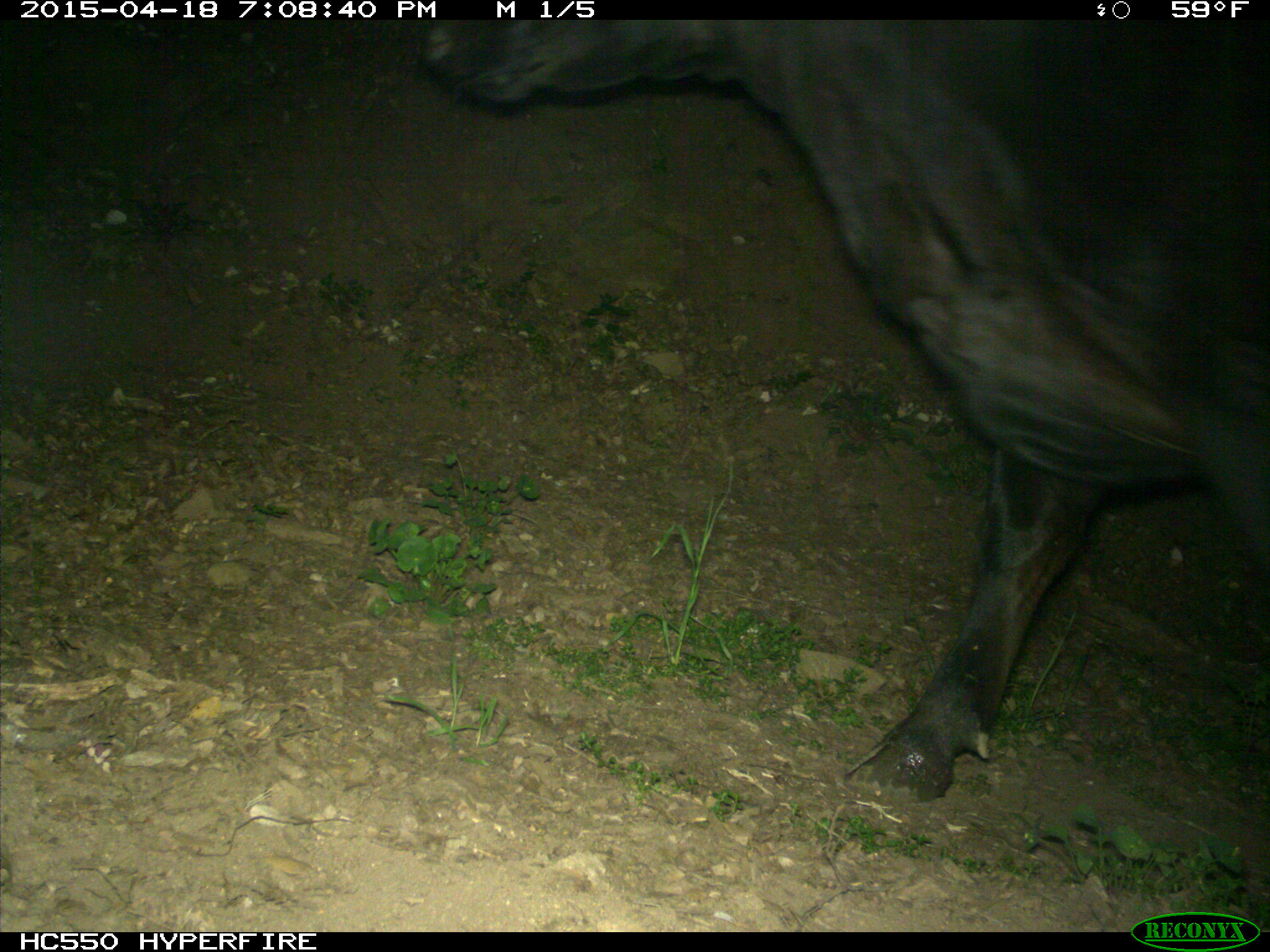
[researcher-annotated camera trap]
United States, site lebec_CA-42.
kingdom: Animalia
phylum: Chordata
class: Mammalia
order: Artiodactyla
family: Bovidae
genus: Bos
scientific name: Bos taurus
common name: domestic cow